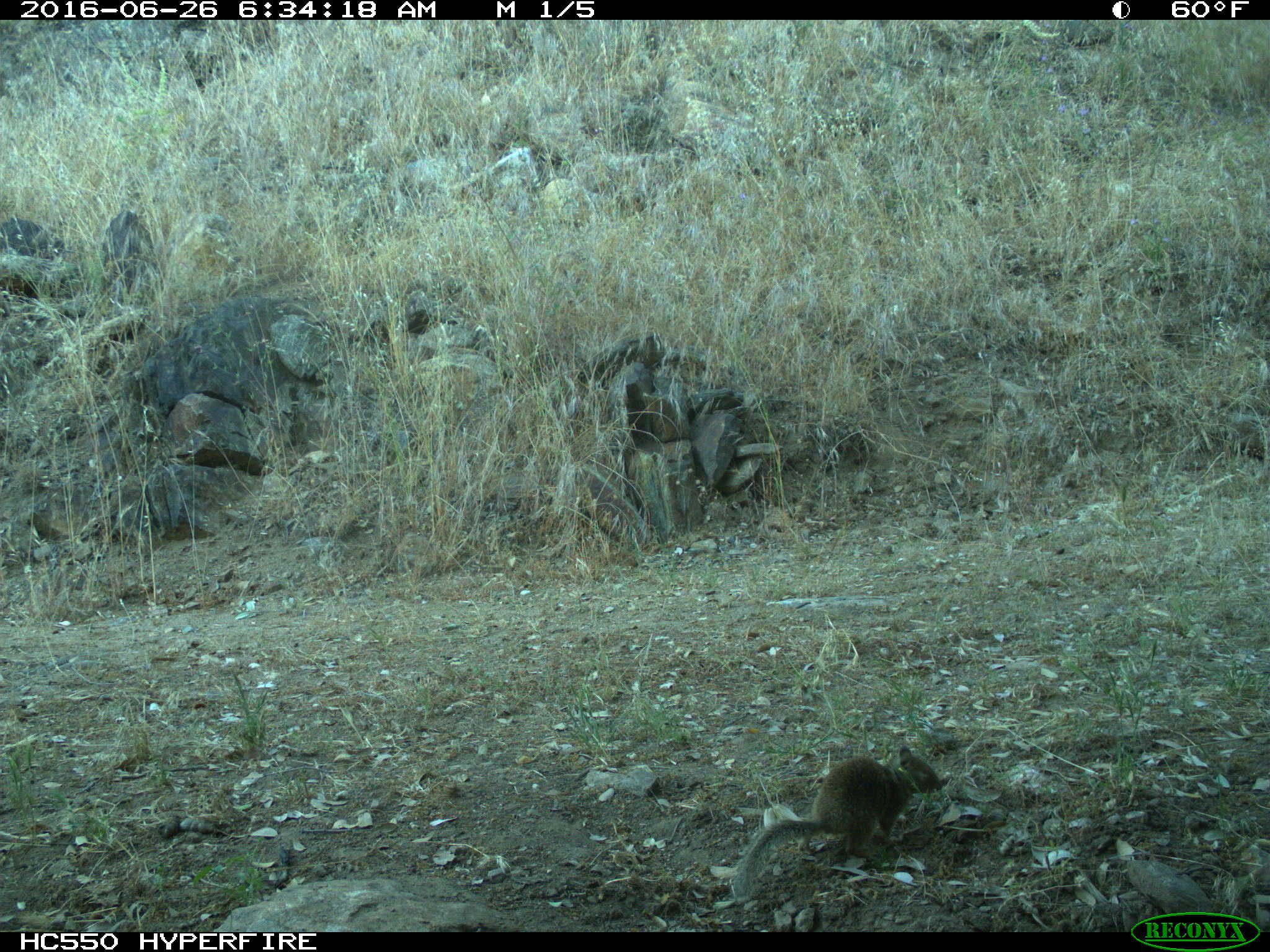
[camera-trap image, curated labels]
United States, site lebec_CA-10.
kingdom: Animalia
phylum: Chordata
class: Mammalia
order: Rodentia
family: Sciuridae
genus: Otospermophilus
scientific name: Otospermophilus beecheyi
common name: california ground squirrel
Otospermophilus beecheyi (california ground squirrel).